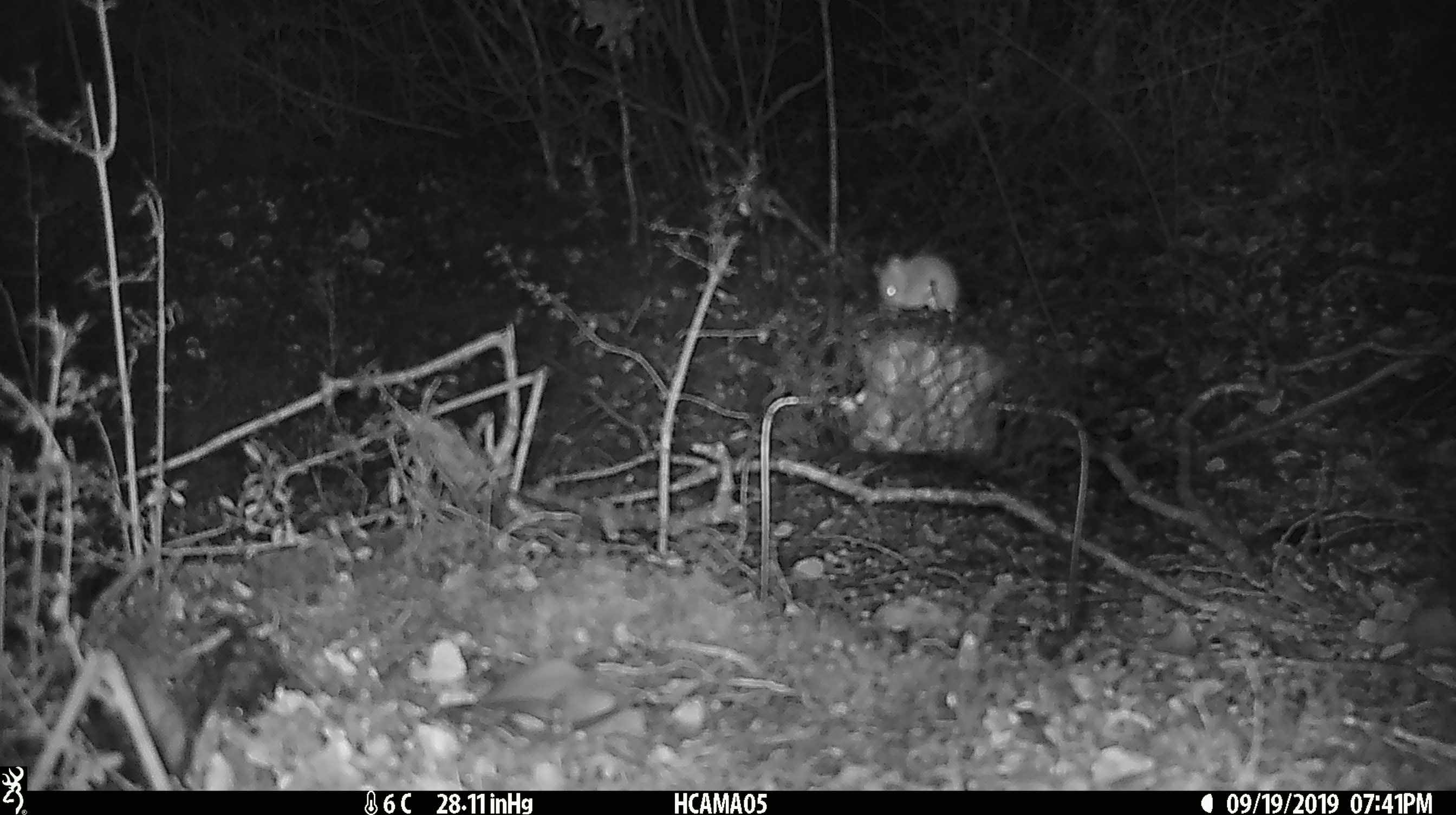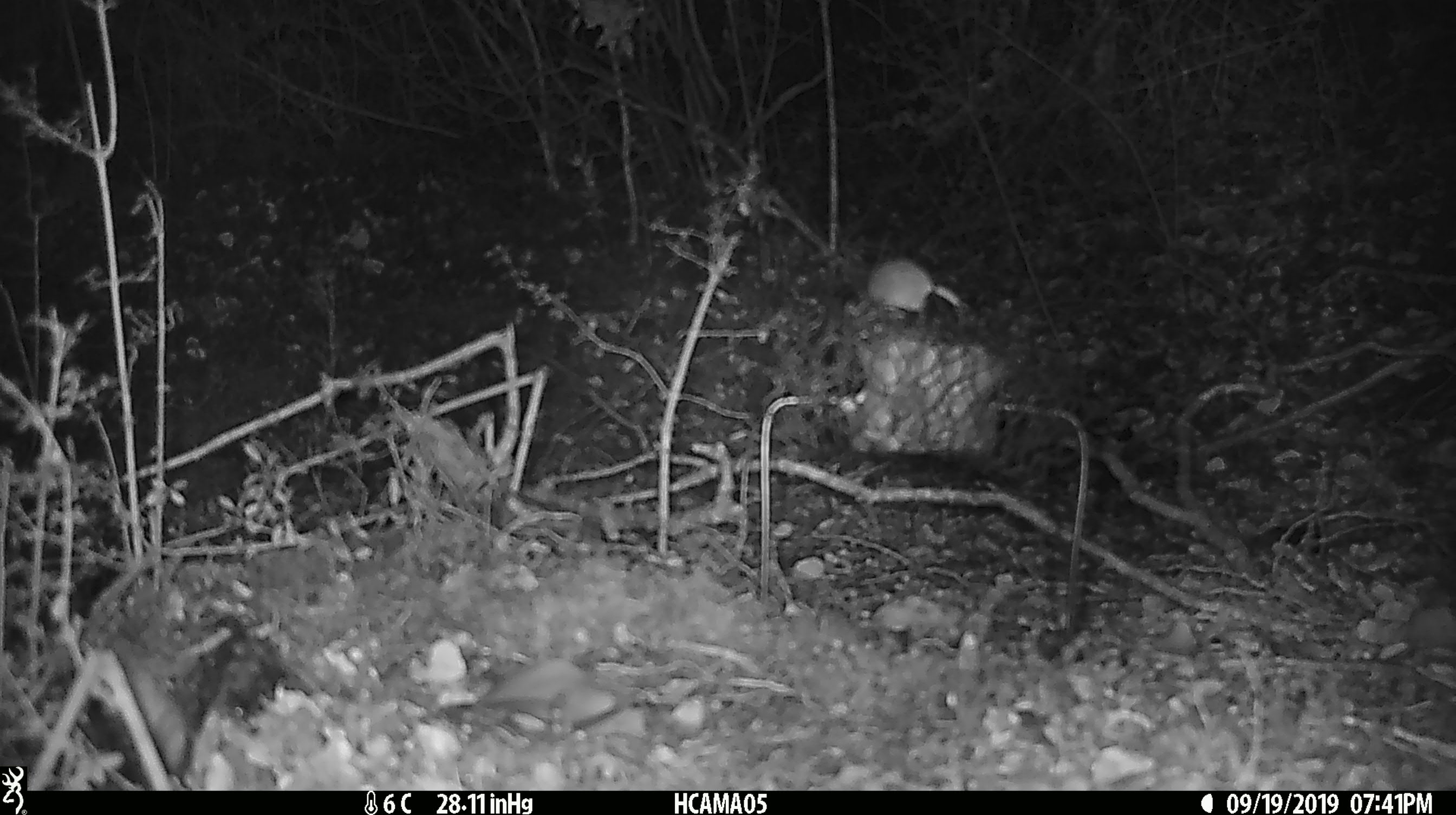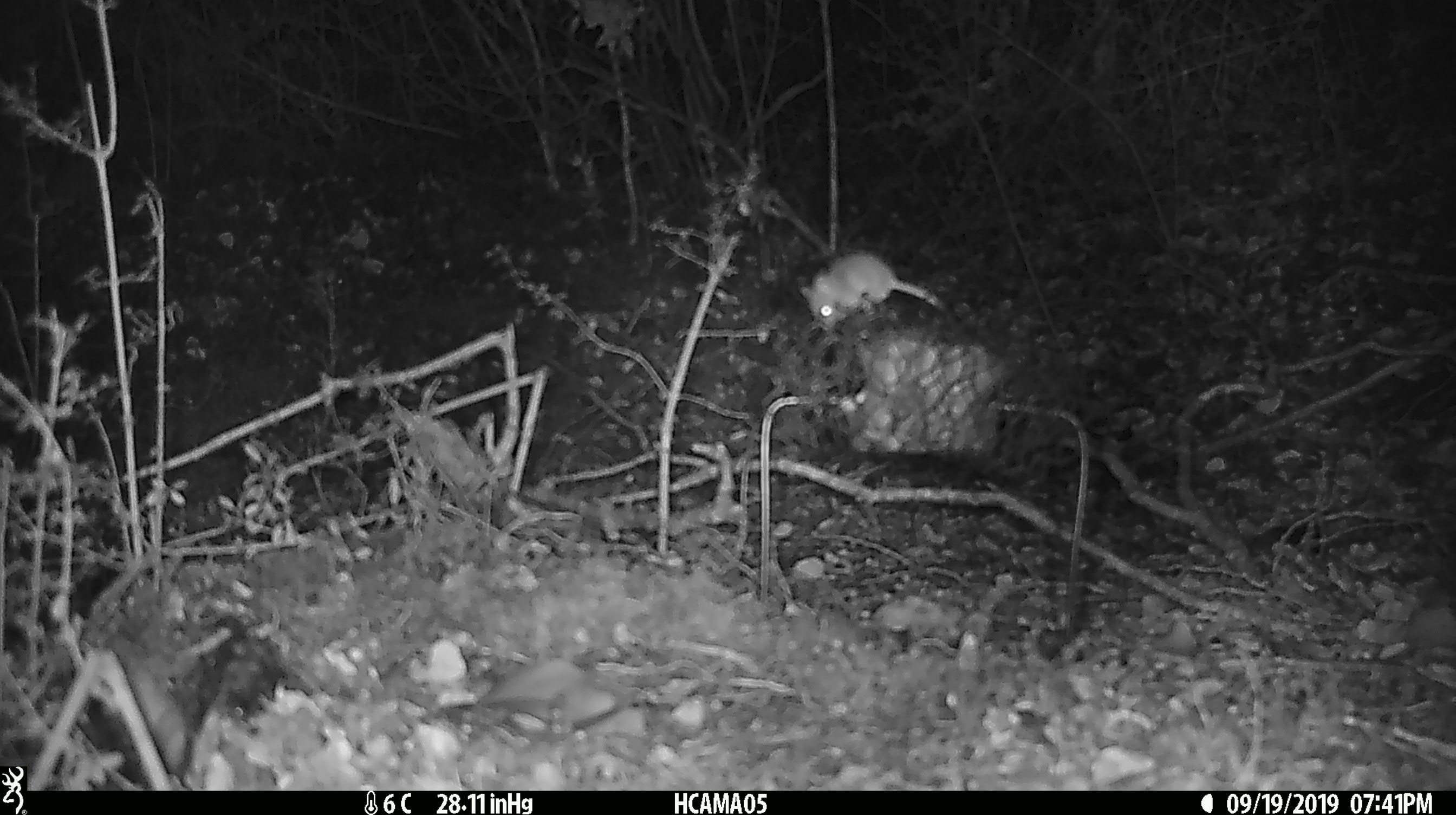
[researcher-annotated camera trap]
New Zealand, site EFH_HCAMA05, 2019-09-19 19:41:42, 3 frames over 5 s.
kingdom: Animalia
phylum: Chordata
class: Mammalia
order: Rodentia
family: Muridae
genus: Mus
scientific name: Mus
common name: mouse